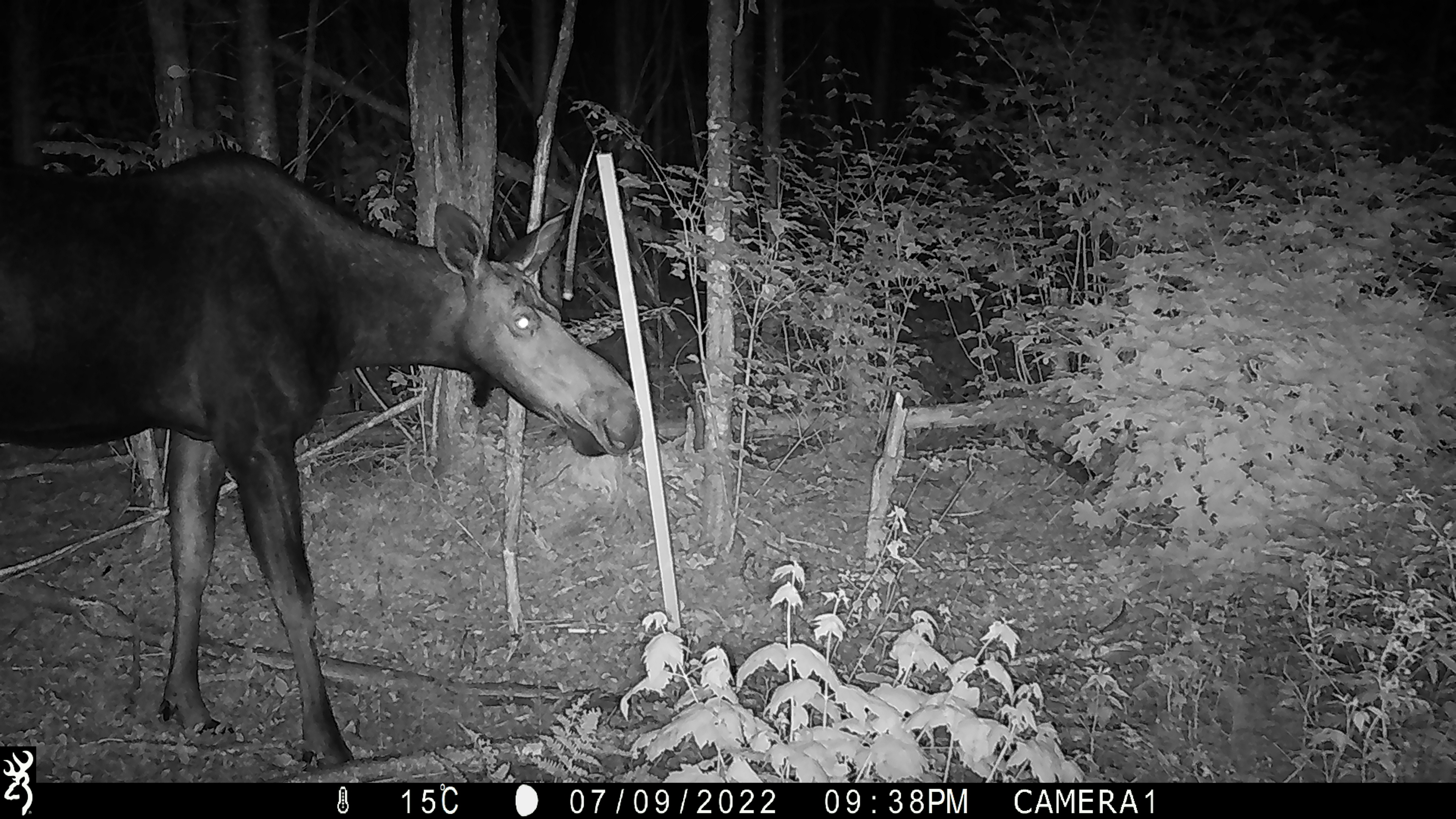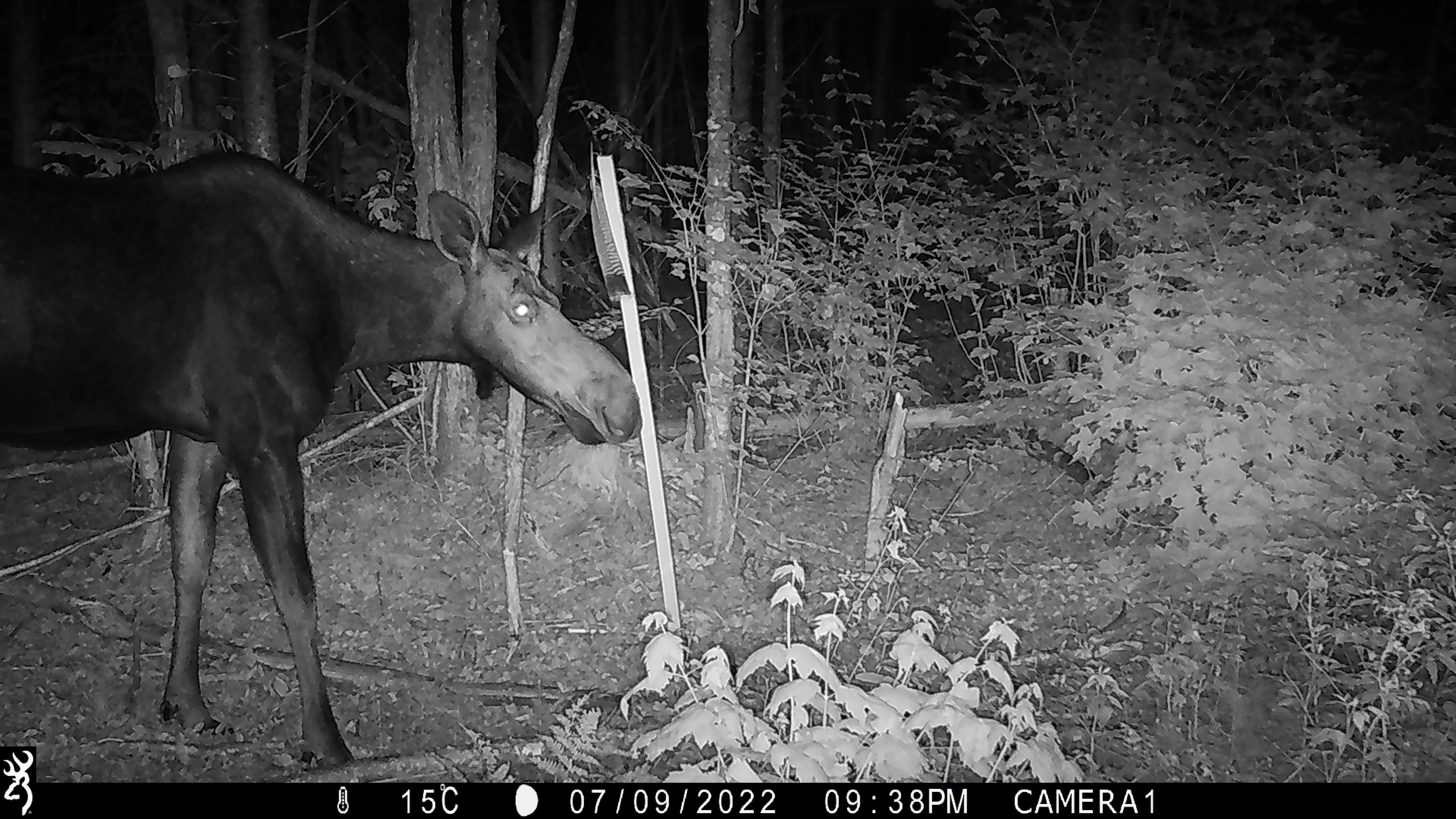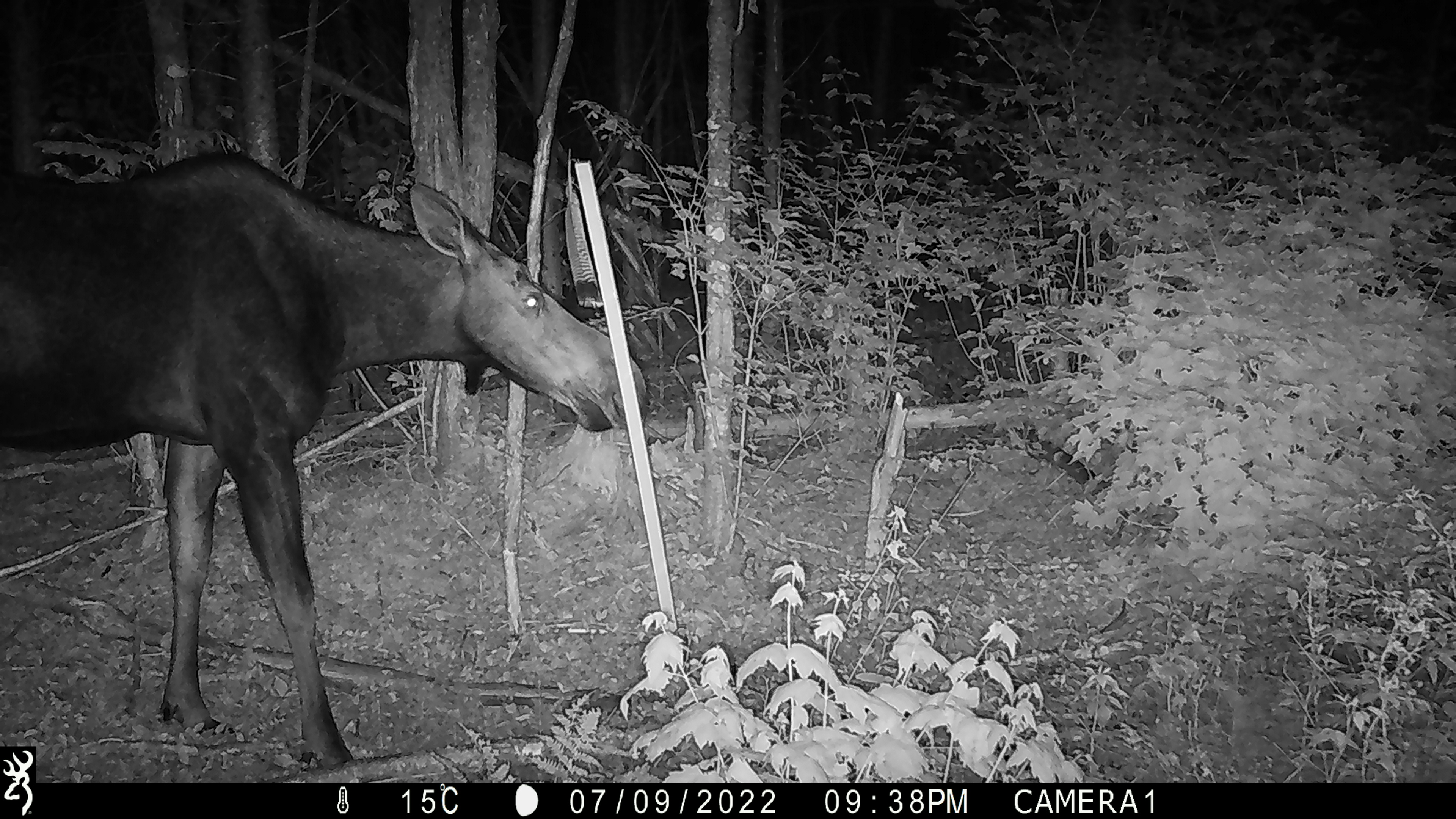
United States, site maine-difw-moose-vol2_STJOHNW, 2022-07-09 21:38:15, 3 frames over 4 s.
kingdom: Animalia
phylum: Chordata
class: Mammalia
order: Artiodactyla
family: Cervidae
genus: Alces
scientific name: Alces alces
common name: moose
Moose (Alces alces).